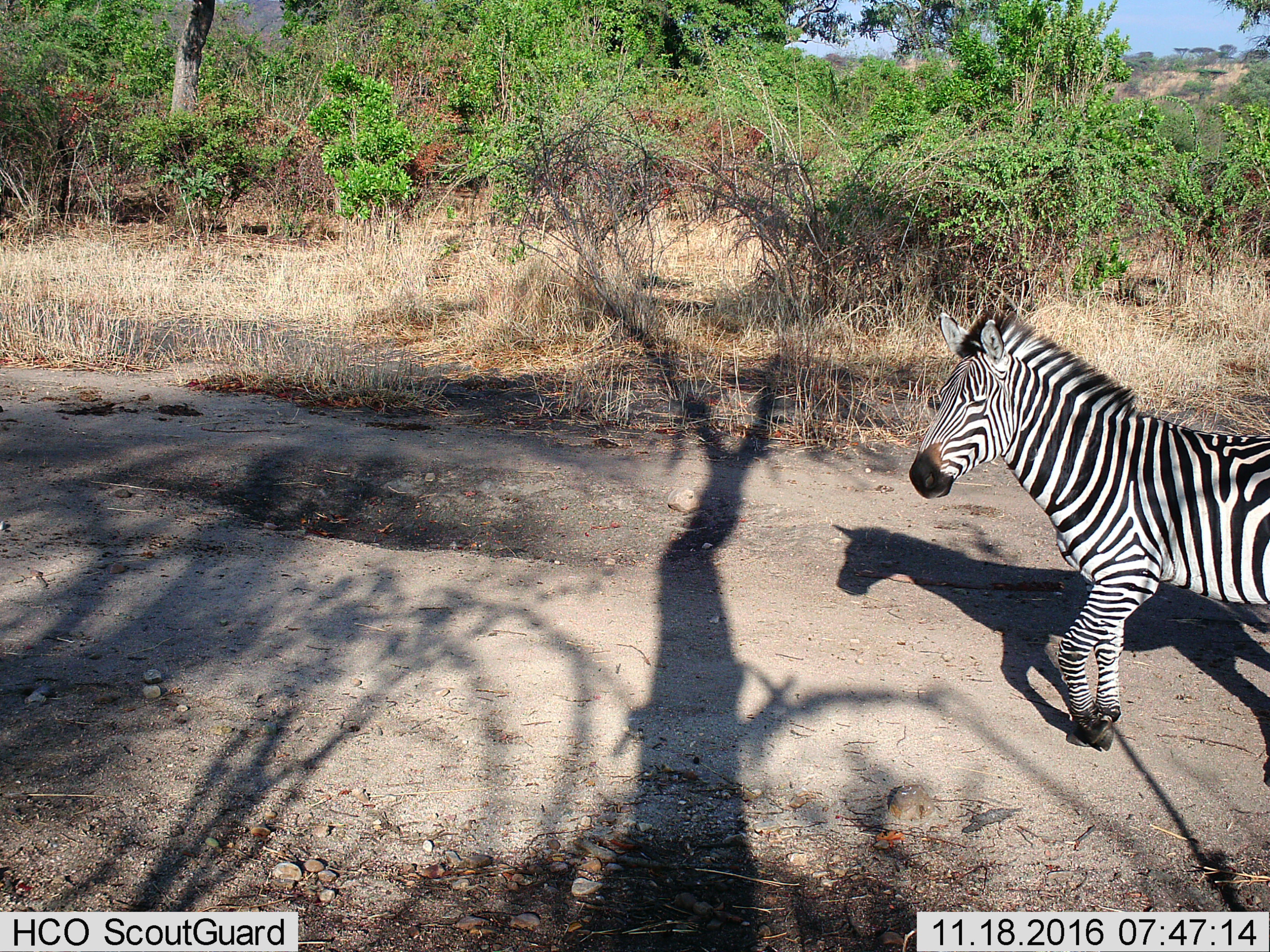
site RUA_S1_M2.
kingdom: Animalia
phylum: Chordata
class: Mammalia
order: Perissodactyla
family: Equidae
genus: Equus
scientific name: Equus quagga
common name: plains zebra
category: zebraplains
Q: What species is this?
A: Zebraplains (plains zebra) (Equus quagga).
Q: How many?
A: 1.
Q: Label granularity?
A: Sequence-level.